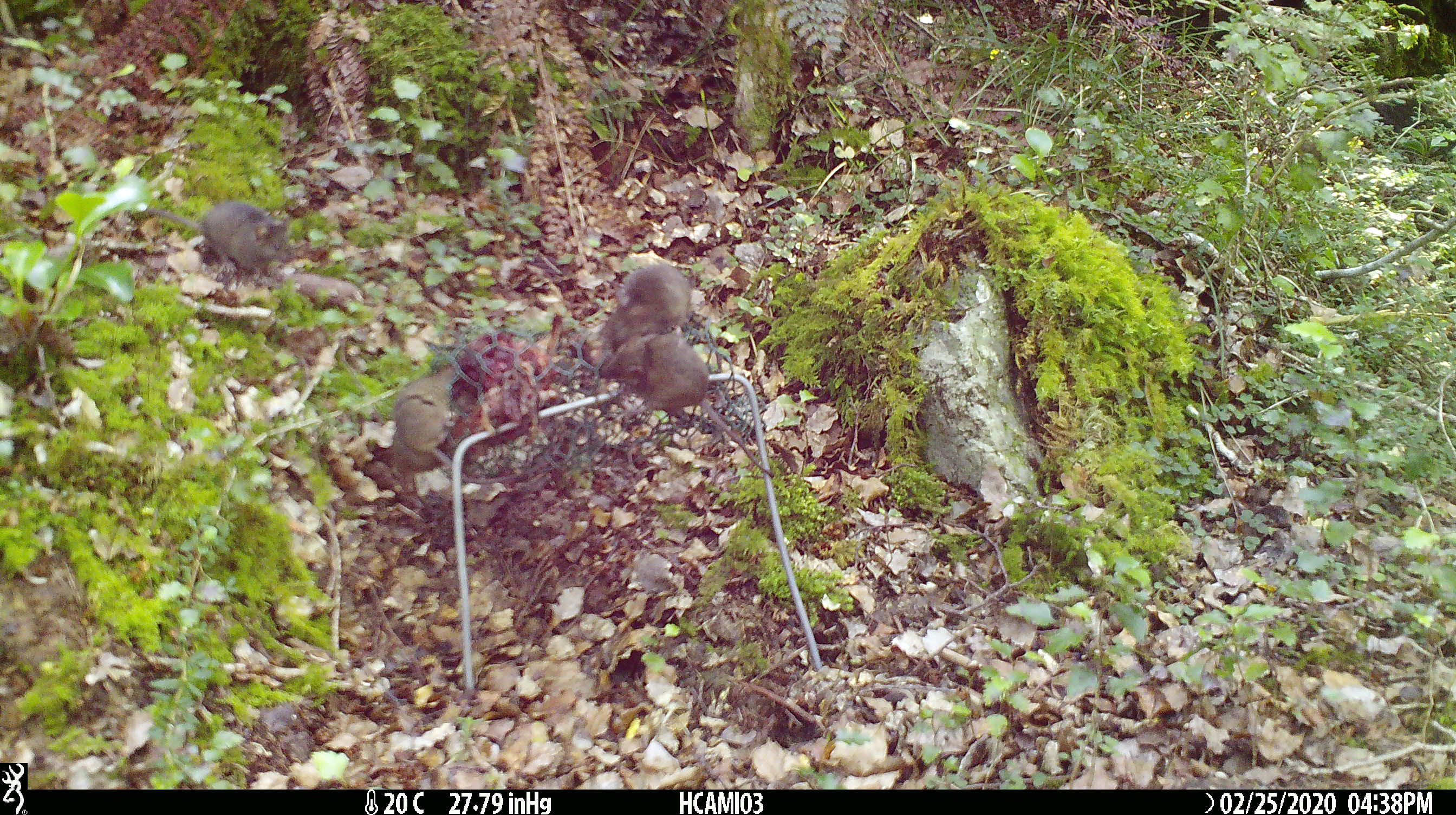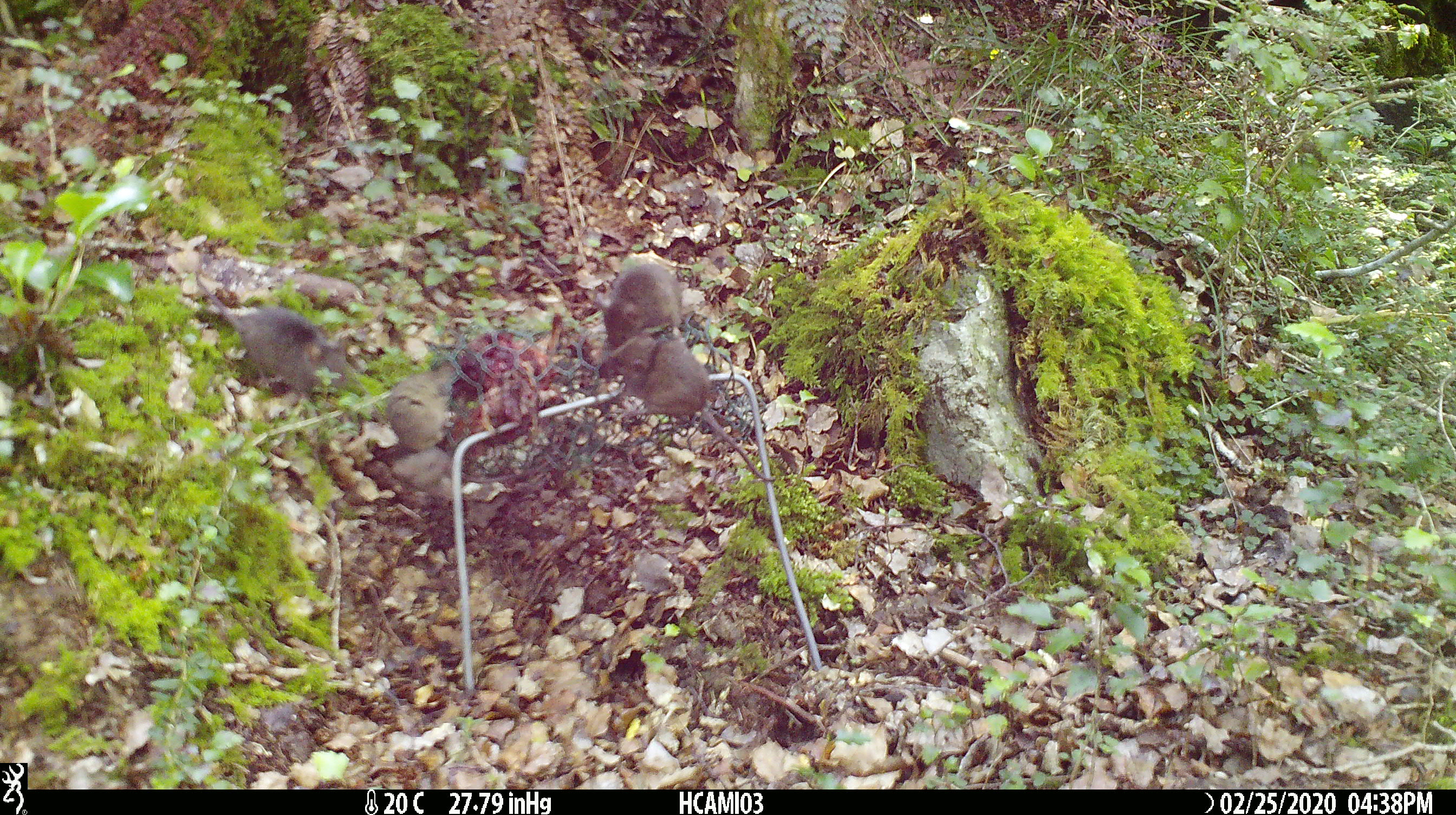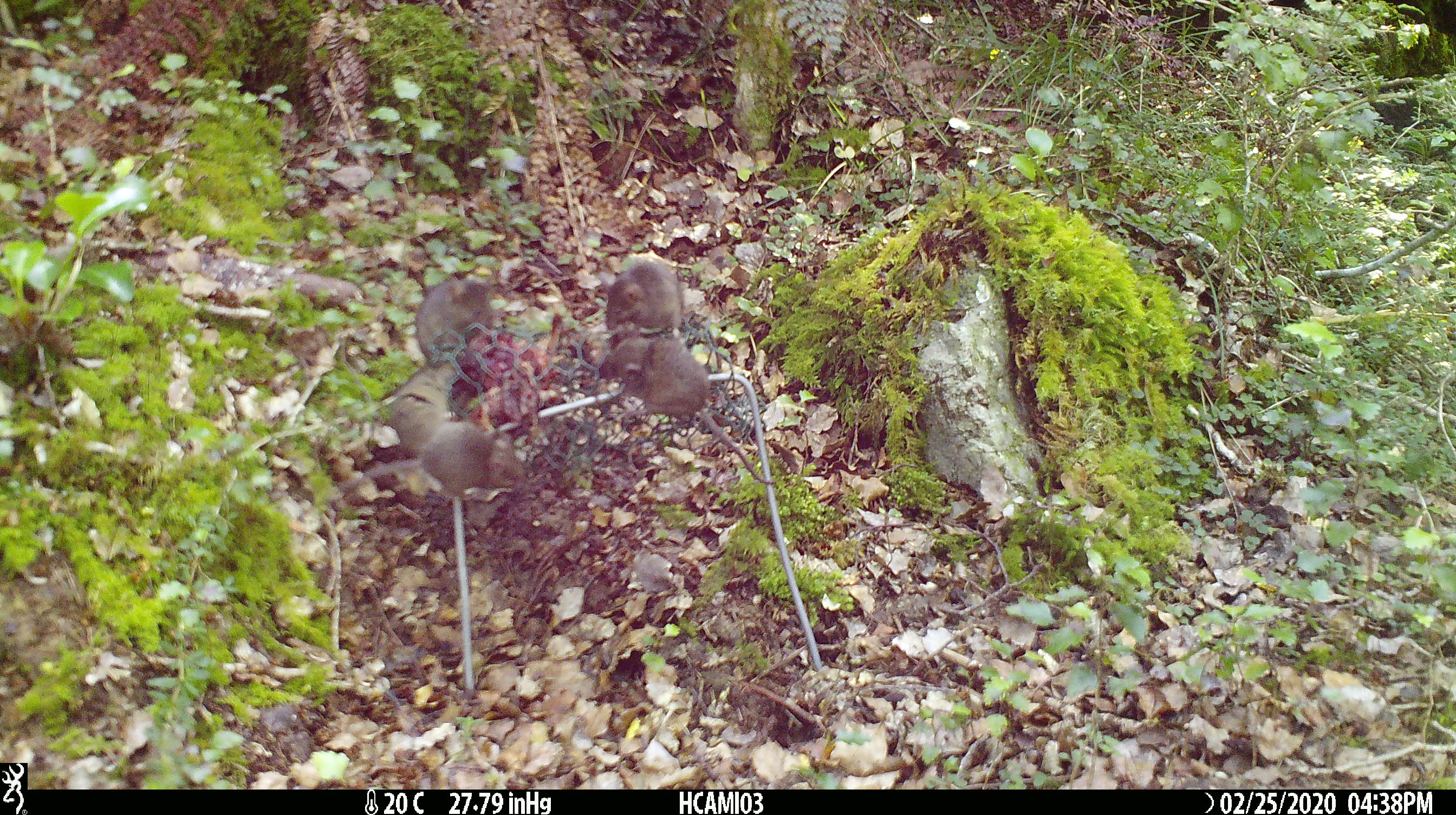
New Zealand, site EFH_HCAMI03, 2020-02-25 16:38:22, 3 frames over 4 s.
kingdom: Animalia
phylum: Chordata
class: Mammalia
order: Rodentia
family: Muridae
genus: Mus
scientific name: Mus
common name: mouse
Mouse (Mus).